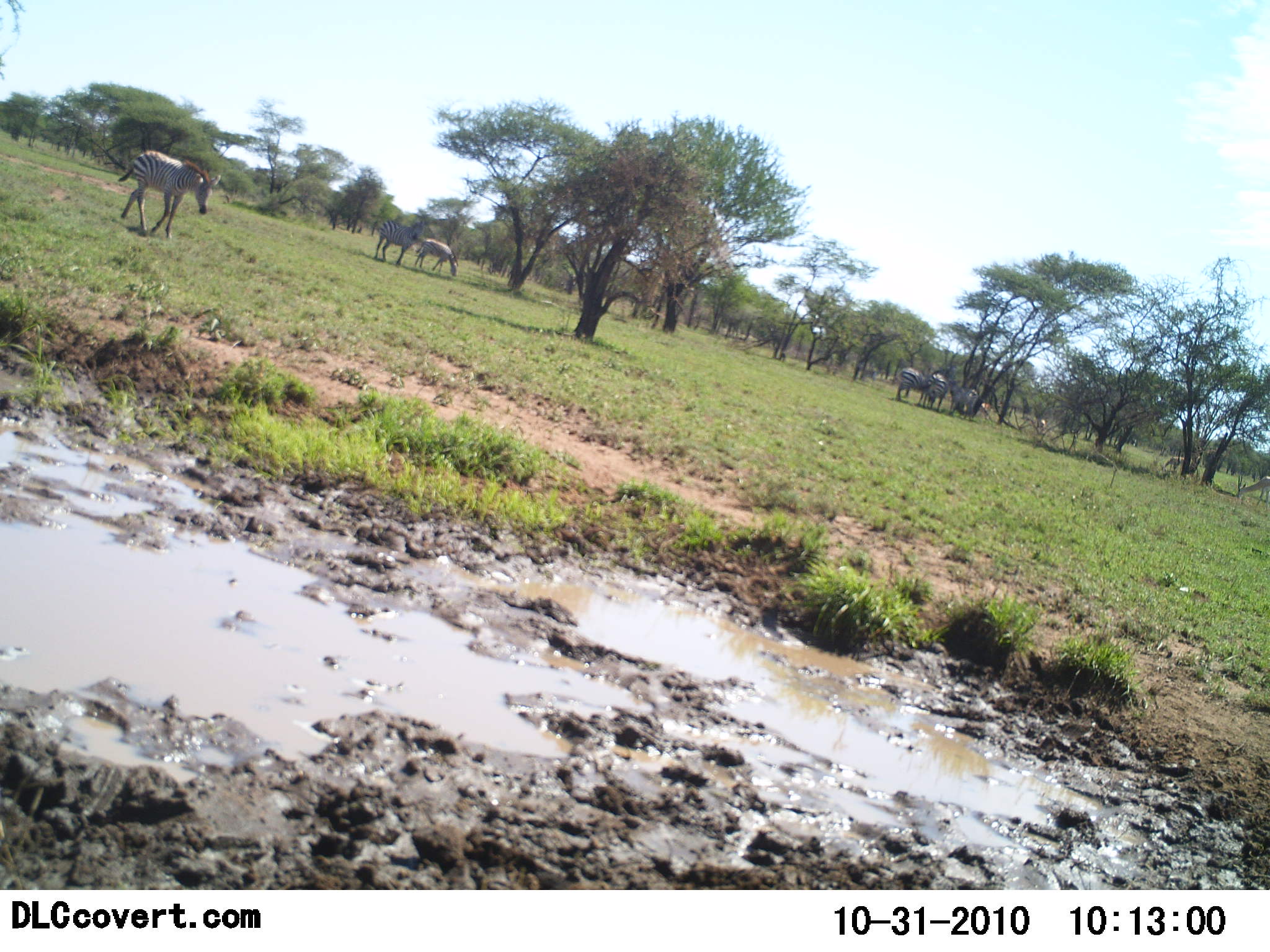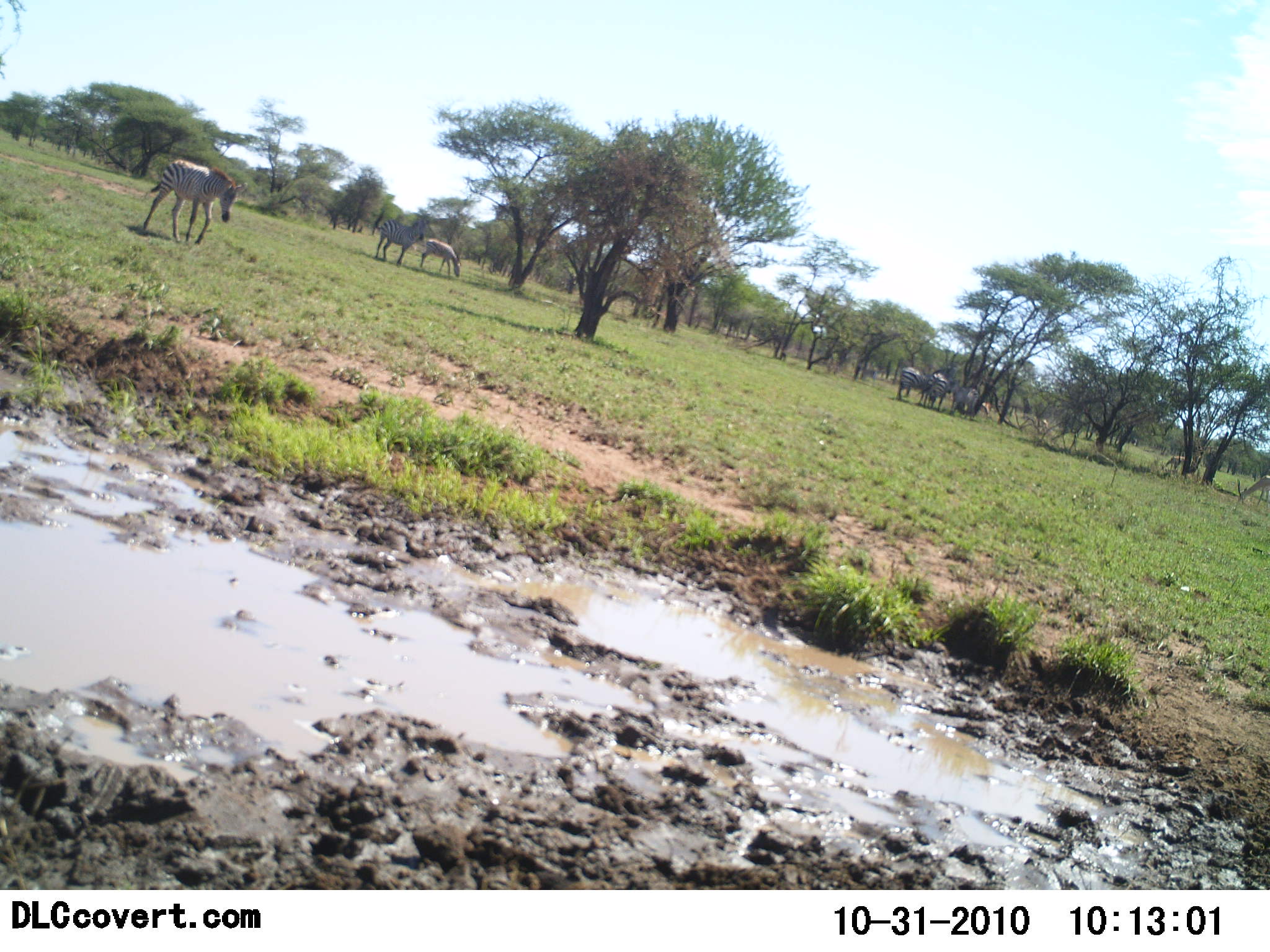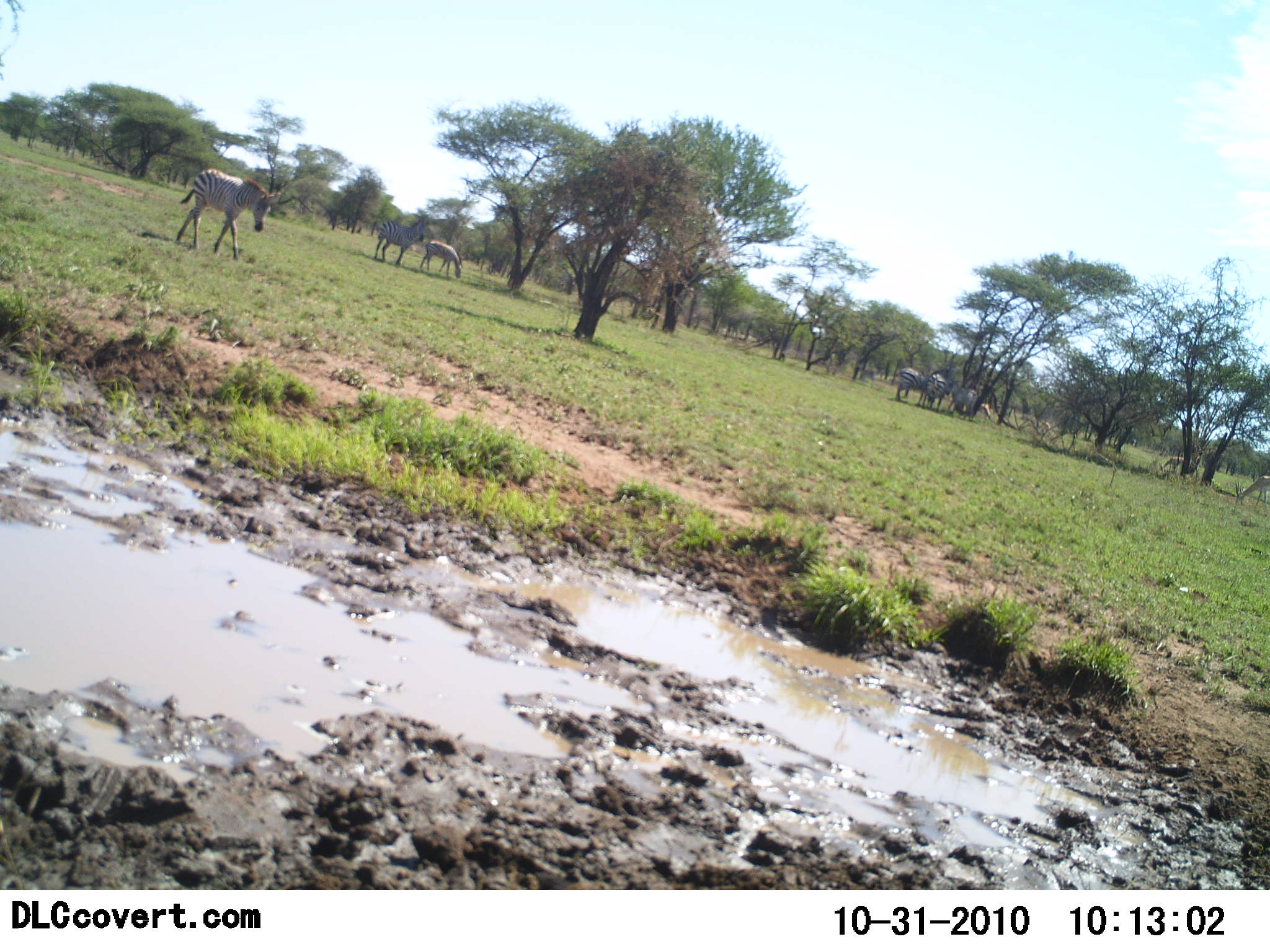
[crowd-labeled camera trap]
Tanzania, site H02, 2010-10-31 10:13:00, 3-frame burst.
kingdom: Animalia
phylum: Chordata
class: Mammalia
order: Artiodactyla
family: Bovidae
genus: Nanger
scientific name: Nanger granti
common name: grant's gazelle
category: gazellegrants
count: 4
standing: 67%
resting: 0%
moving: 17%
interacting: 0%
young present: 0%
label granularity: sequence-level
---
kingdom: Animalia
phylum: Chordata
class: Mammalia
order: Perissodactyla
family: Equidae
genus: Equus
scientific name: Equus quagga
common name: plains zebra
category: zebra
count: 6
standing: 73%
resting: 0%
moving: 64%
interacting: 0%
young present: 5%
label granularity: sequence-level